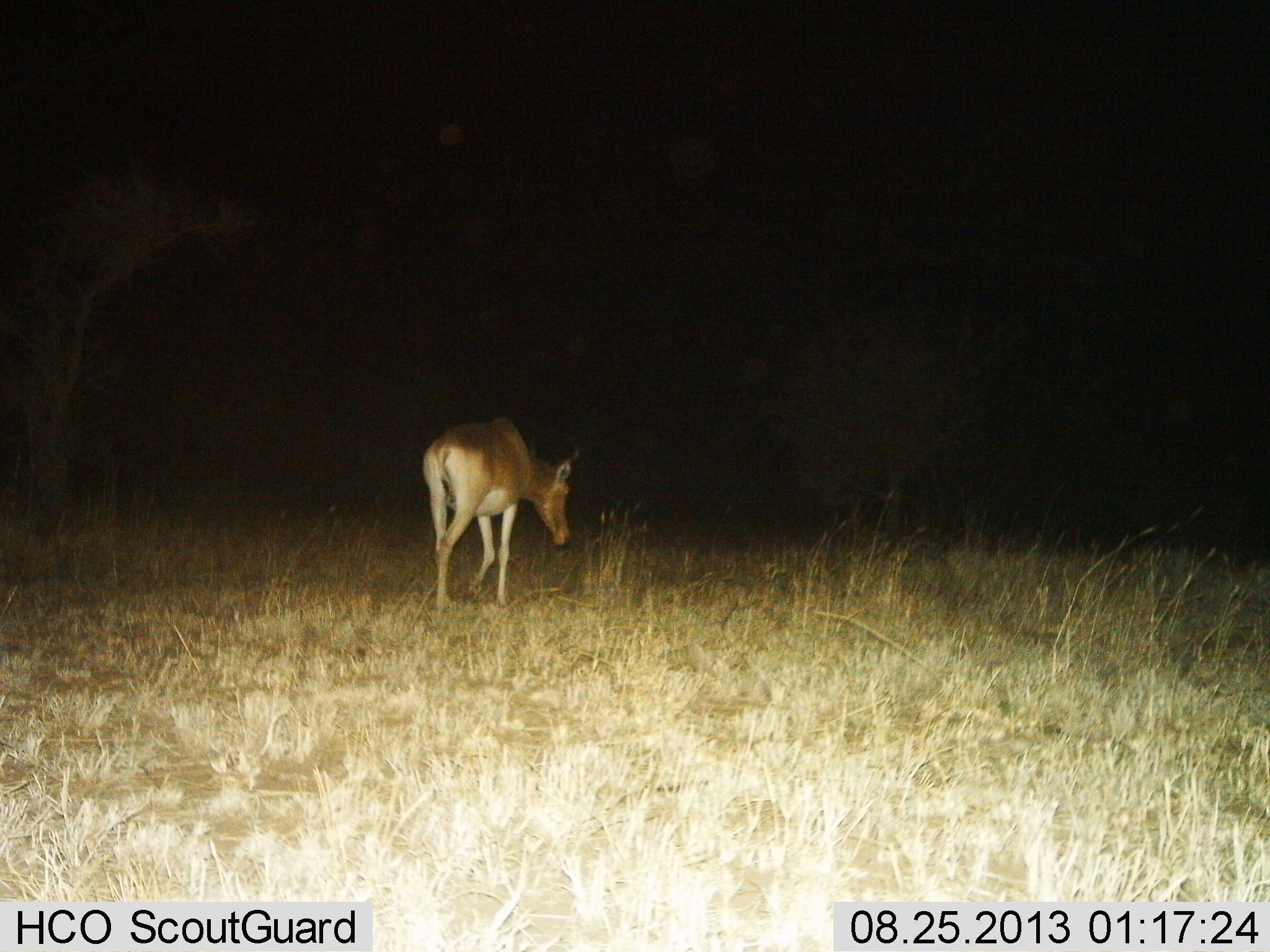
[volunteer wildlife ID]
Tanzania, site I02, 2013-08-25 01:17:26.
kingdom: Animalia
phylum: Chordata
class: Mammalia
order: Artiodactyla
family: Bovidae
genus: Alcelaphus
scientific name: Alcelaphus buselaphus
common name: hartebeest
Hartebeest (Alcelaphus buselaphus), count 1. Behavior (volunteer vote fractions): standing 14%, resting 0%, moving 77%, interacting 0%. Young present (vote fraction): 9%. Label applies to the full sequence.